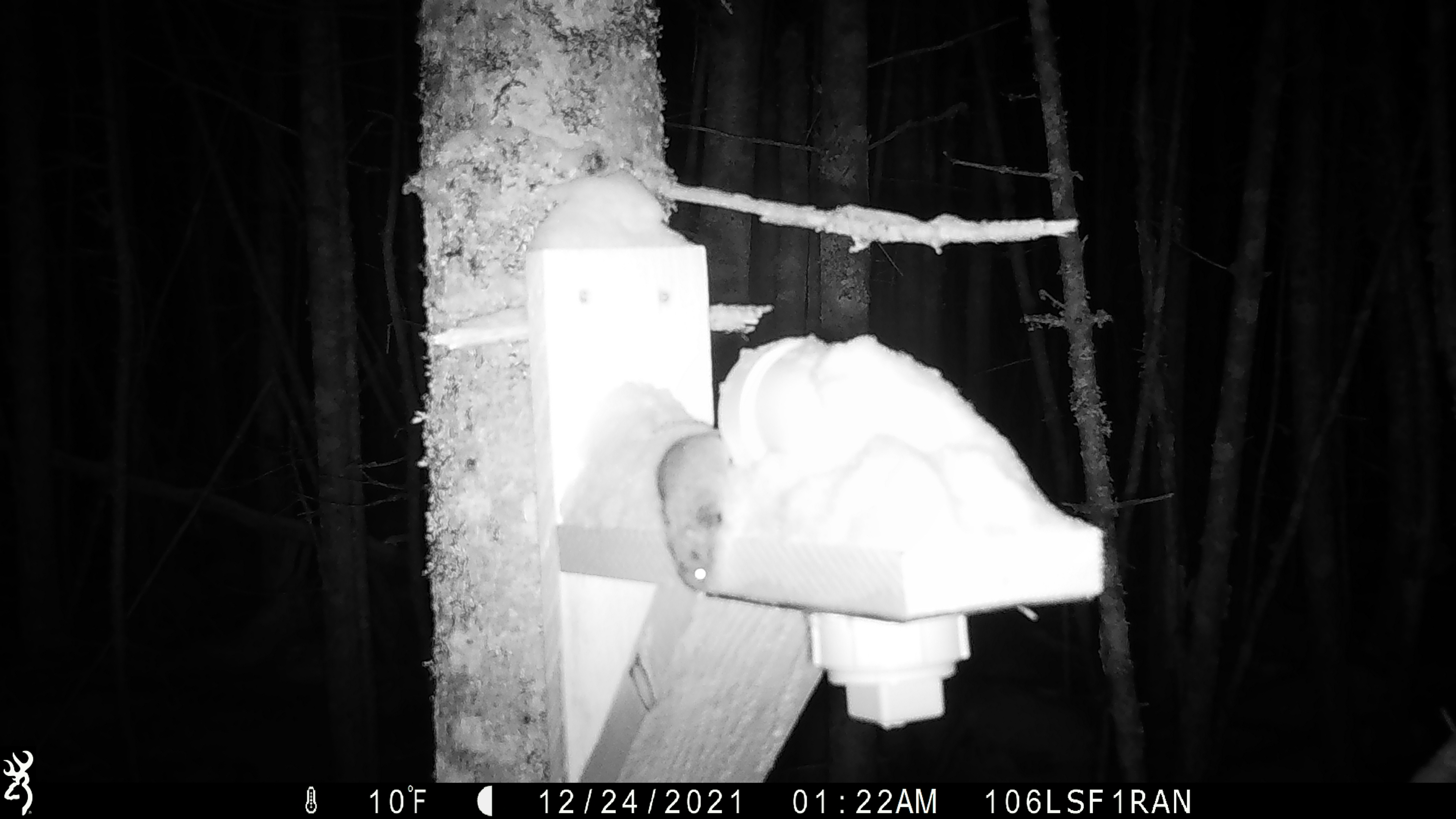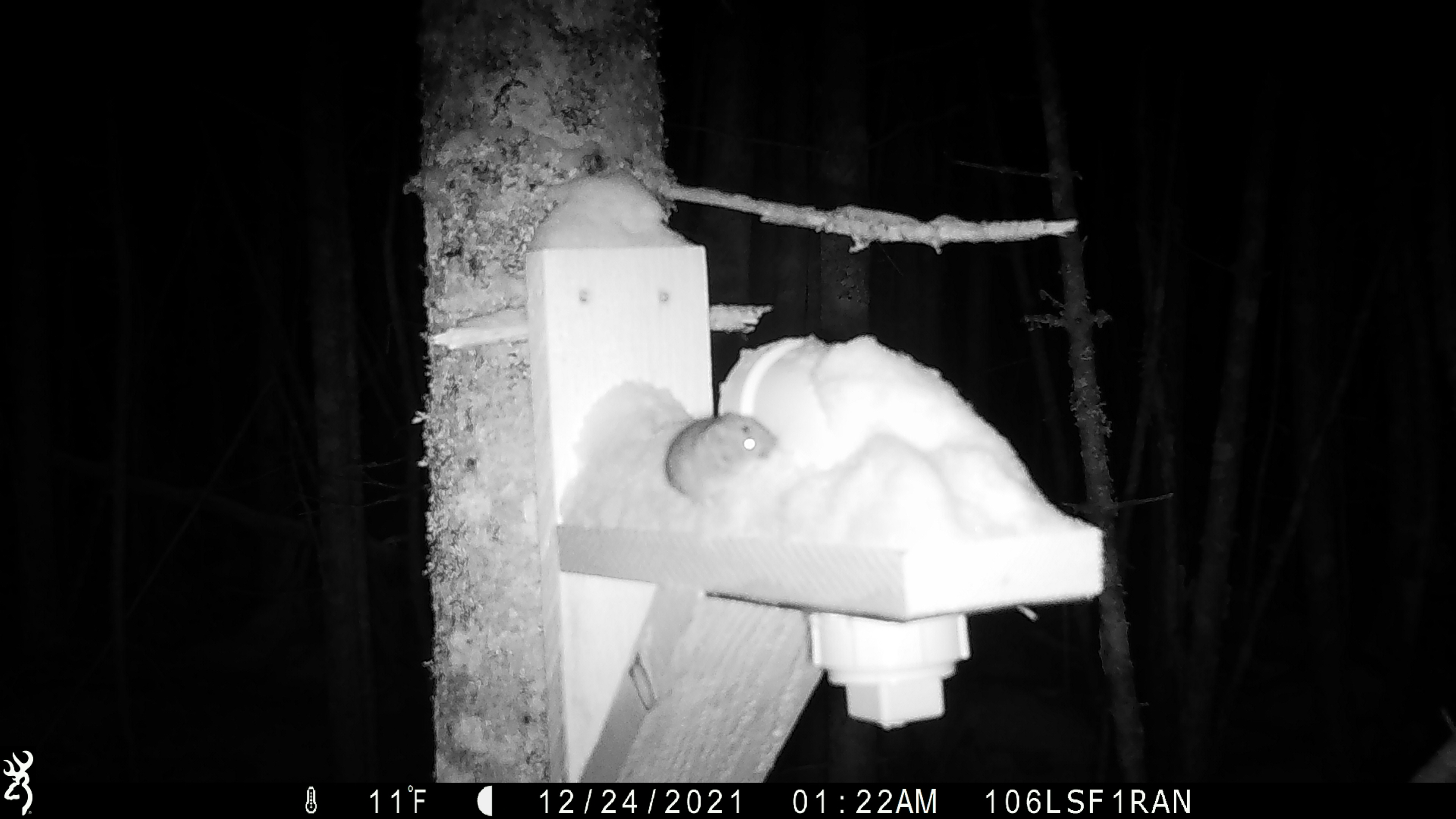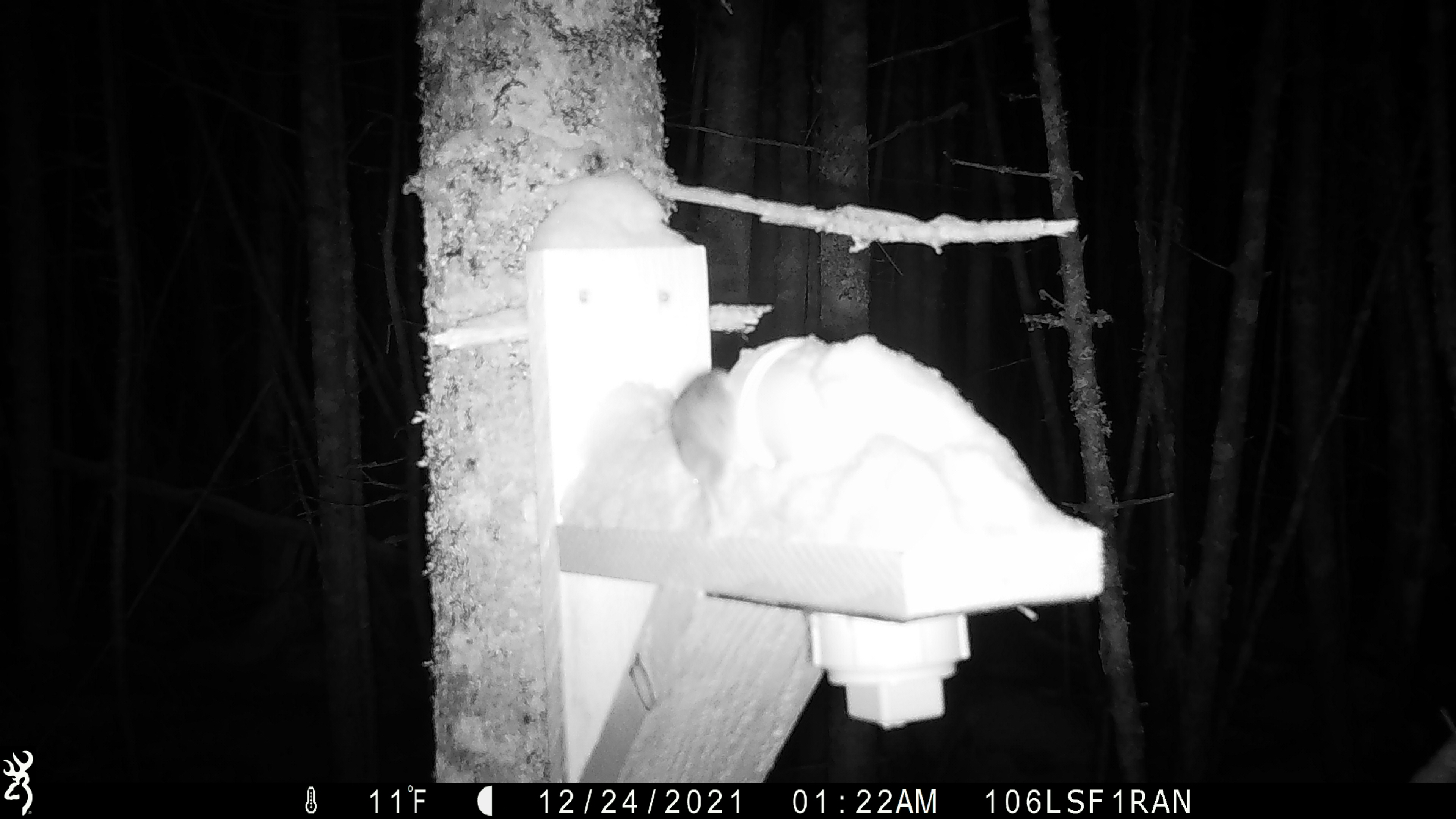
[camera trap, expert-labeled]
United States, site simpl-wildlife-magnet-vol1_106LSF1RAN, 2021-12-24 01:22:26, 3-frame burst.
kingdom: Animalia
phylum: Chordata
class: Mammalia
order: Rodentia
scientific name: Rodentia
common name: mouse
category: mouse sp.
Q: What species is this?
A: Mouse sp. (mouse) (Rodentia).